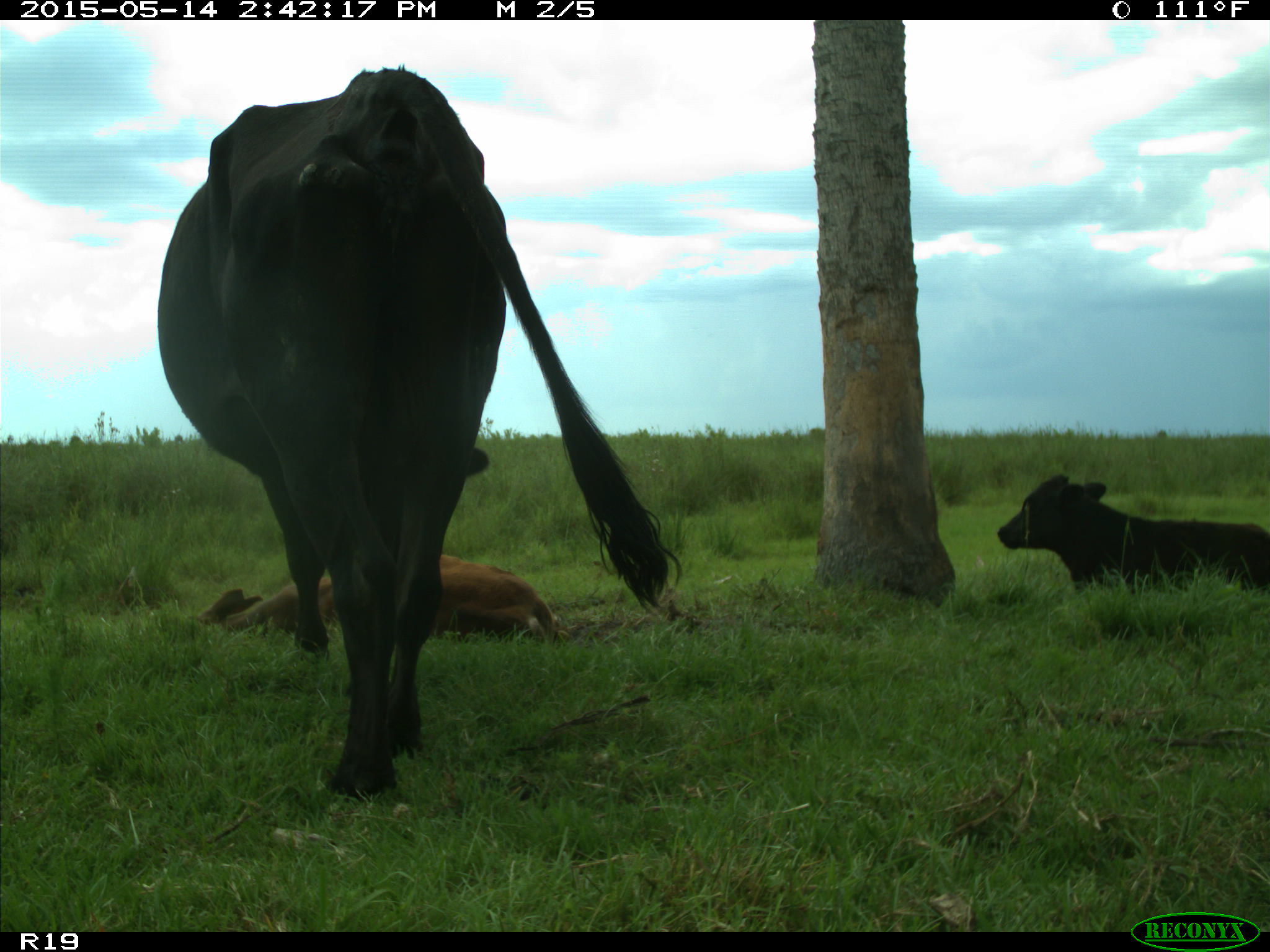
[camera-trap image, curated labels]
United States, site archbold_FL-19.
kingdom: Animalia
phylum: Chordata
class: Mammalia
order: Artiodactyla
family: Bovidae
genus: Bos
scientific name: Bos taurus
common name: domestic cow